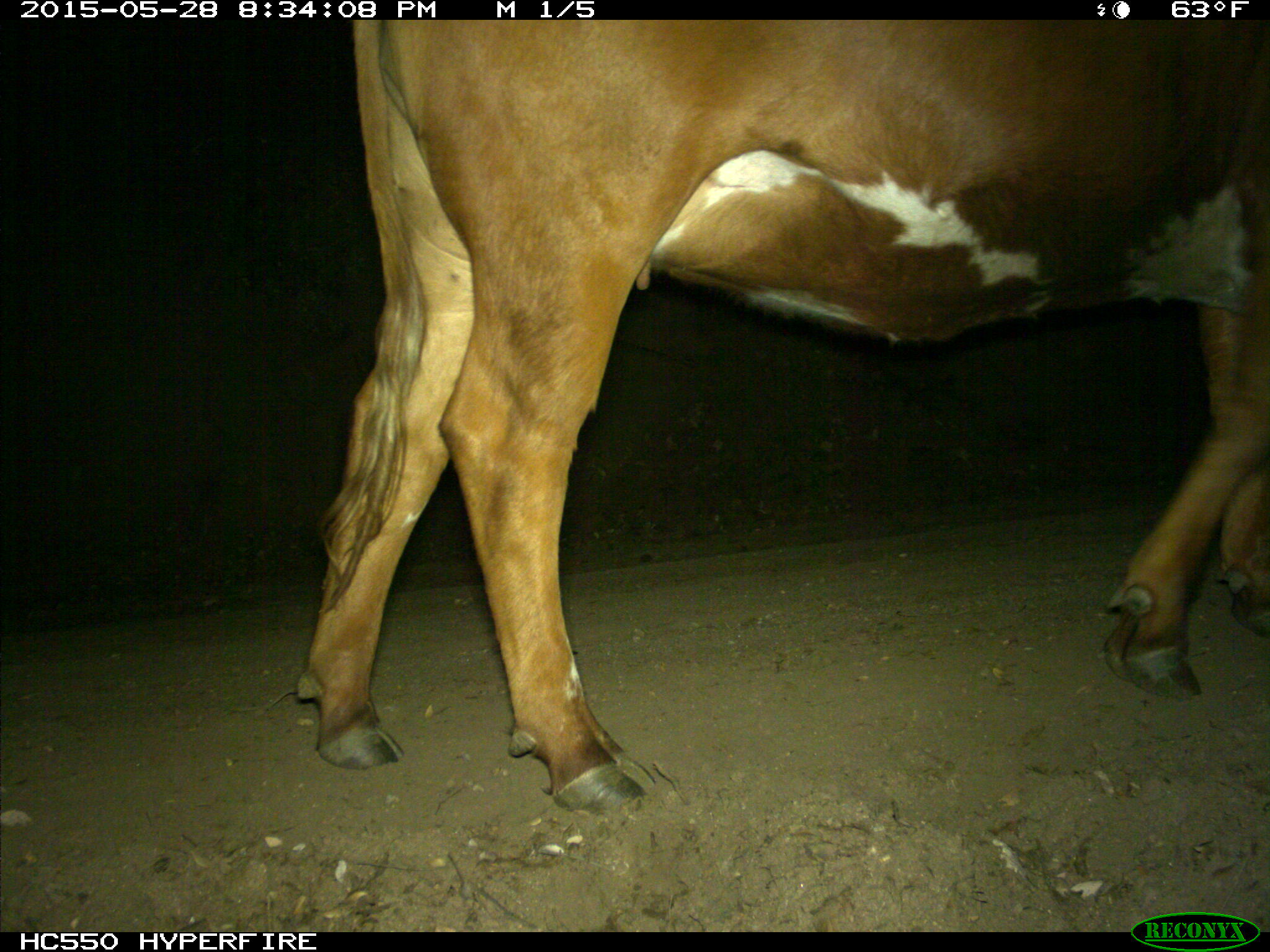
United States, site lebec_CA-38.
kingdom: Animalia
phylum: Chordata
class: Mammalia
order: Artiodactyla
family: Bovidae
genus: Bos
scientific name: Bos taurus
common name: domestic cow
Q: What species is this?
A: Bos taurus (domestic cow).